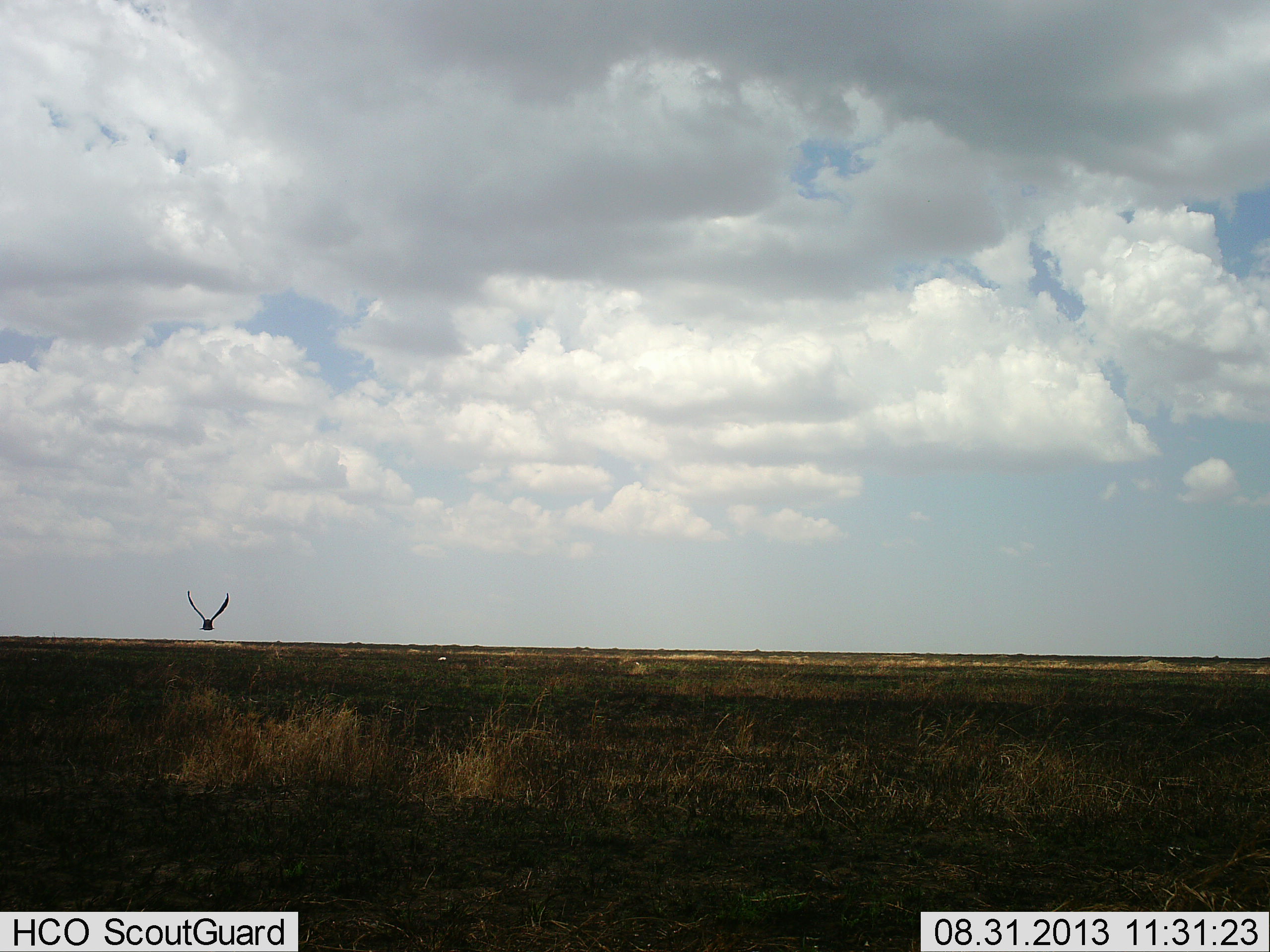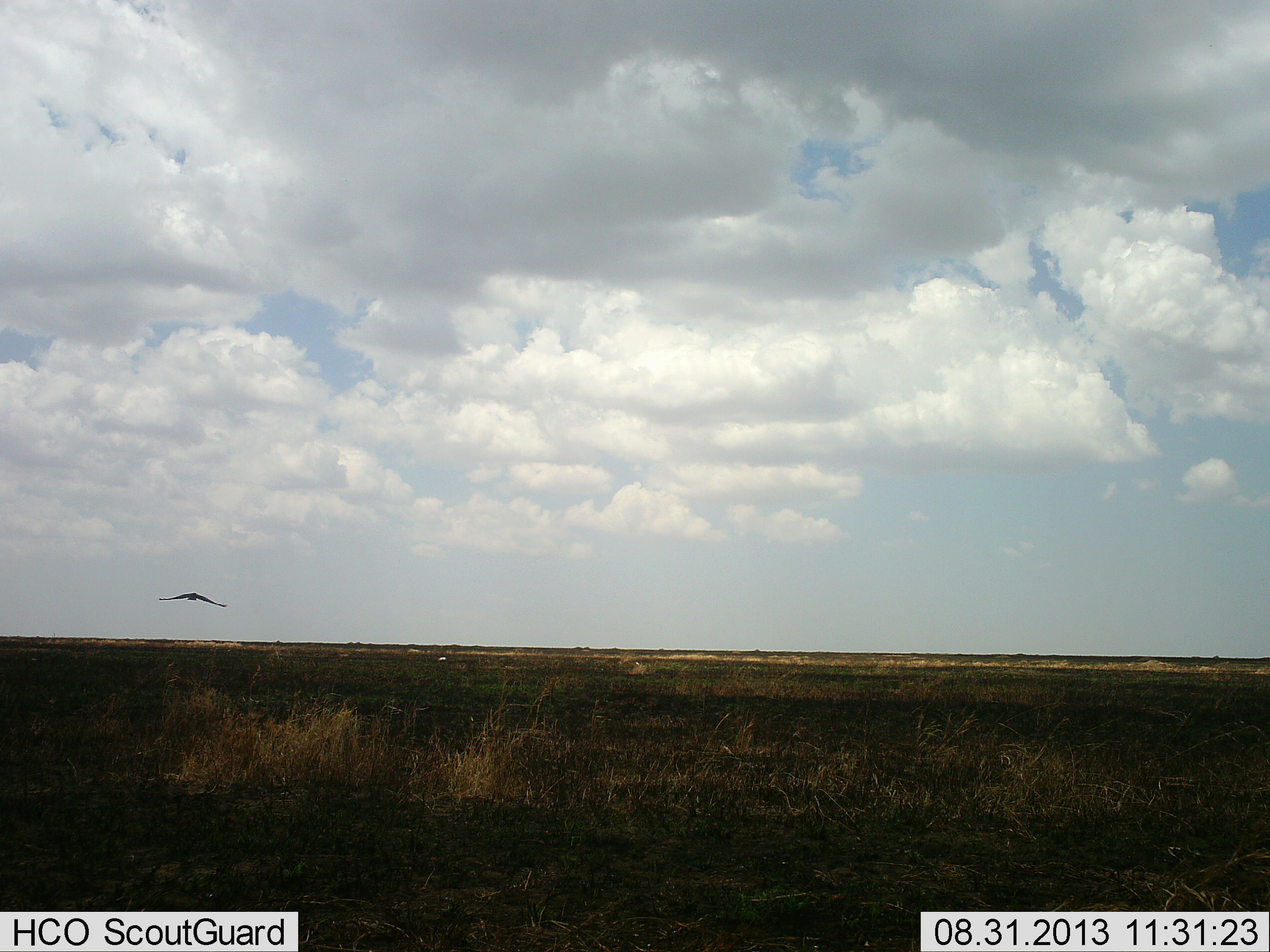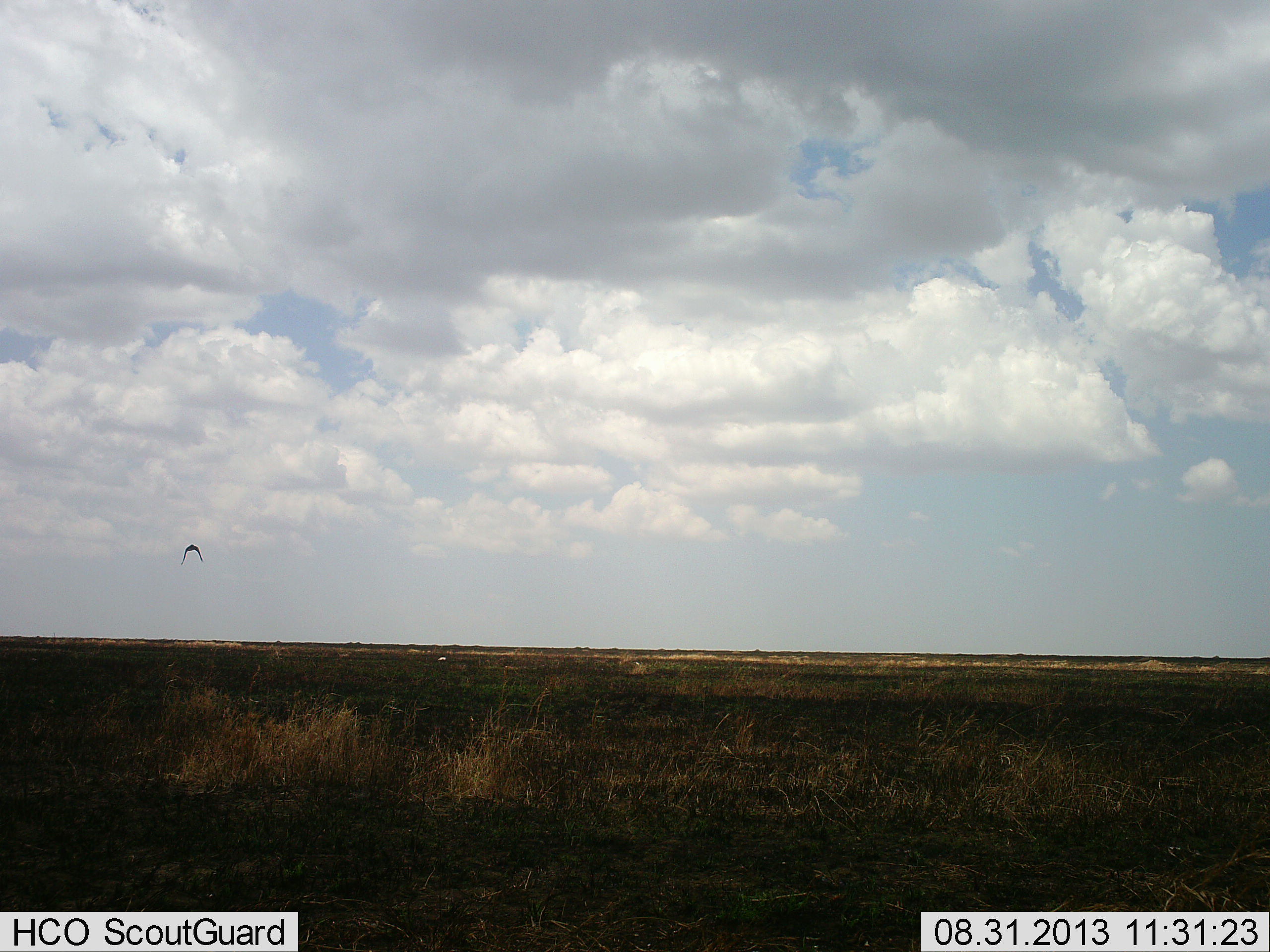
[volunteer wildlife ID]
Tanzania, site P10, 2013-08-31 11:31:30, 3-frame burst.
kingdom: Animalia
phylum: Chordata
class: Aves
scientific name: Aves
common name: bird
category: otherbird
Otherbird (bird) (Aves), count 1. Behavior (volunteer vote fractions): standing 0%, resting 0%, moving 100%, interacting 0%. Young present (vote fraction): 0%. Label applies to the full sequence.